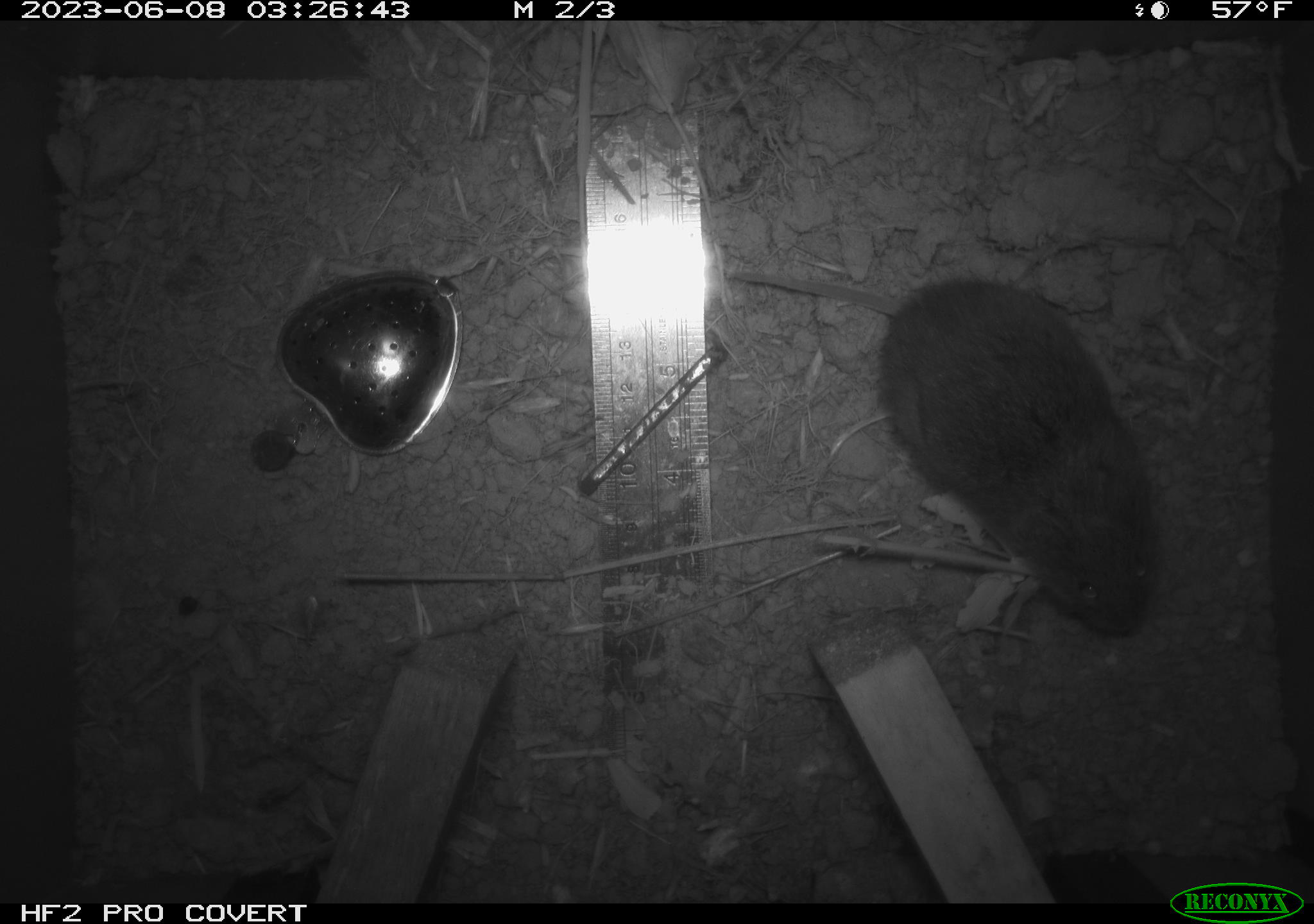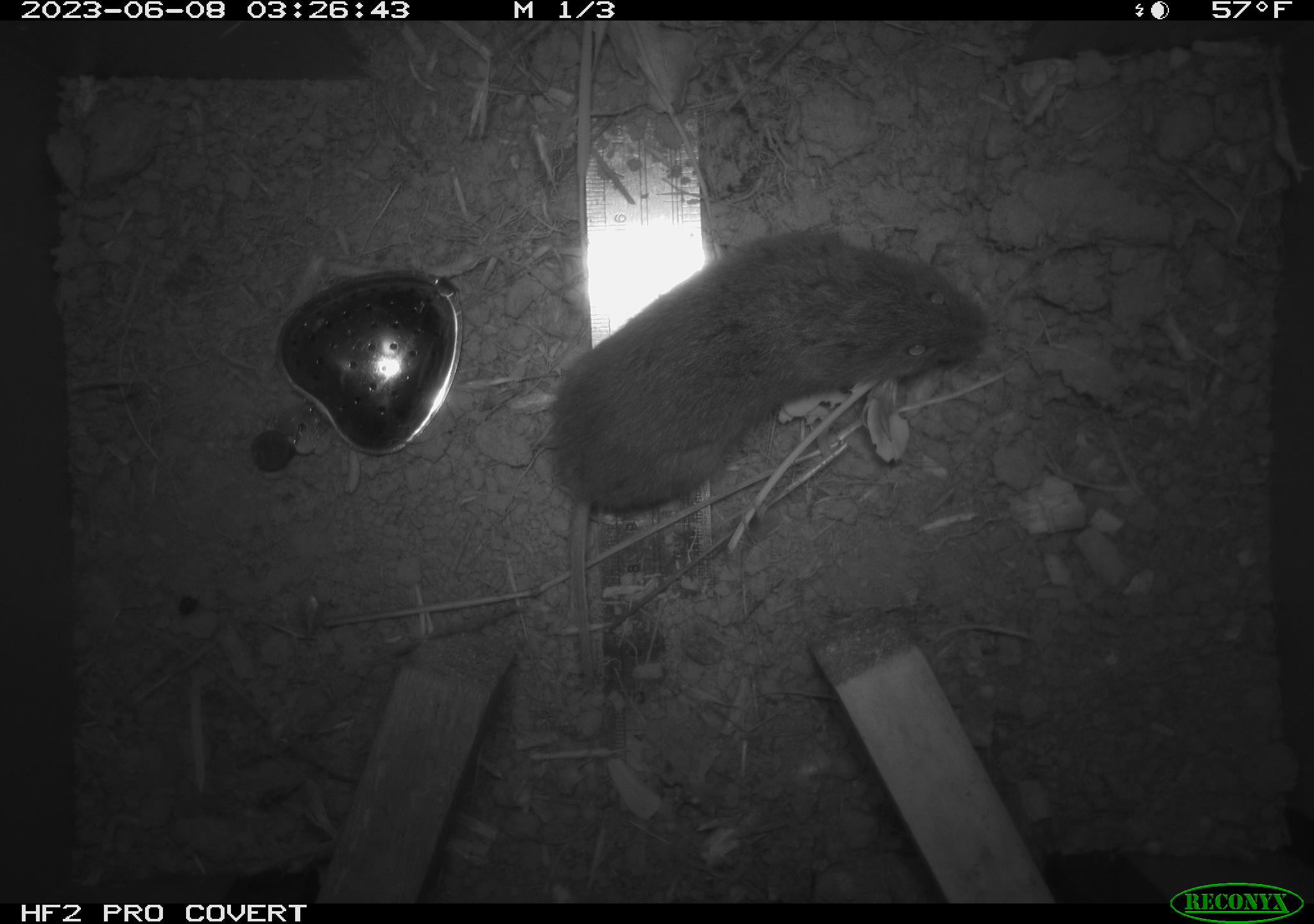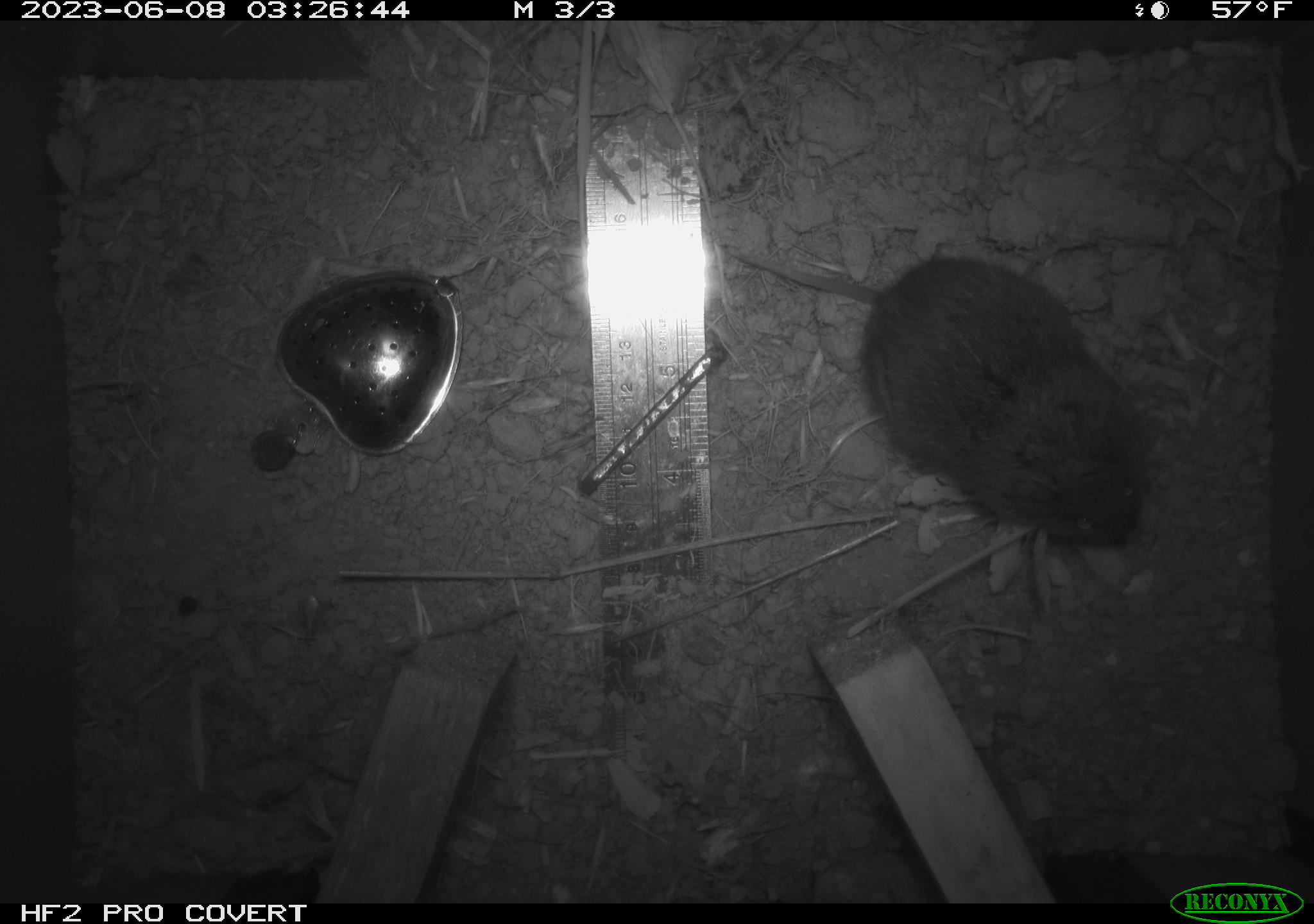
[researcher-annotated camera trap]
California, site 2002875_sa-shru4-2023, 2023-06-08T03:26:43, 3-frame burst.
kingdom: Animalia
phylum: Chordata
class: Mammalia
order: Rodentia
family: Cricetidae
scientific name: Arvicolinae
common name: voles, lemmings, and muskrats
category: arvicolinae subfamily